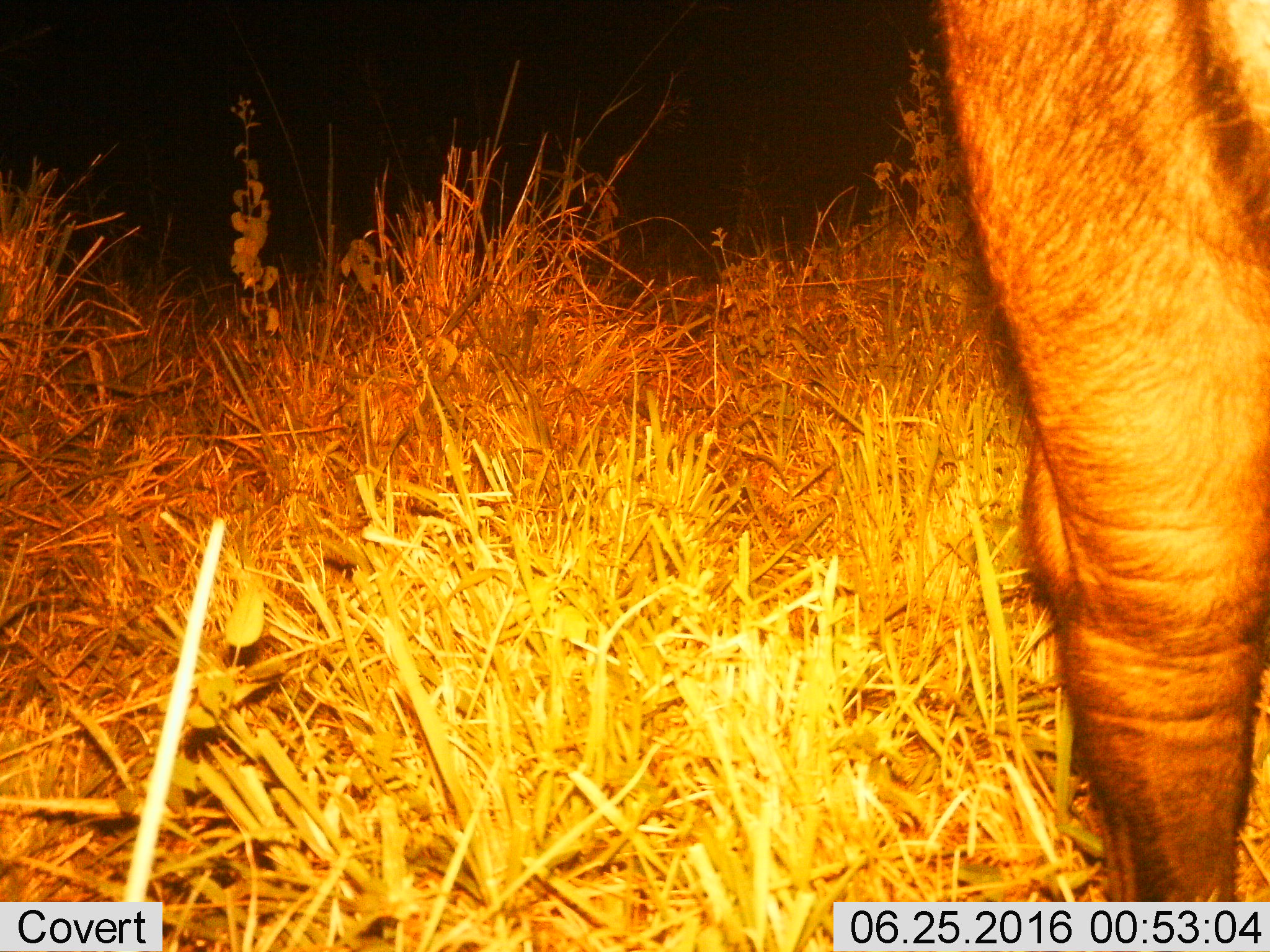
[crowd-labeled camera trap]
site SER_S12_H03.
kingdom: Animalia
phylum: Chordata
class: Mammalia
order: Artiodactyla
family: Bovidae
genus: Syncerus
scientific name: Syncerus caffer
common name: african buffalo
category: buffalo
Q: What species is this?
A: Buffalo (african buffalo) (Syncerus caffer).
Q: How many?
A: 1.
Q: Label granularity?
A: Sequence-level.